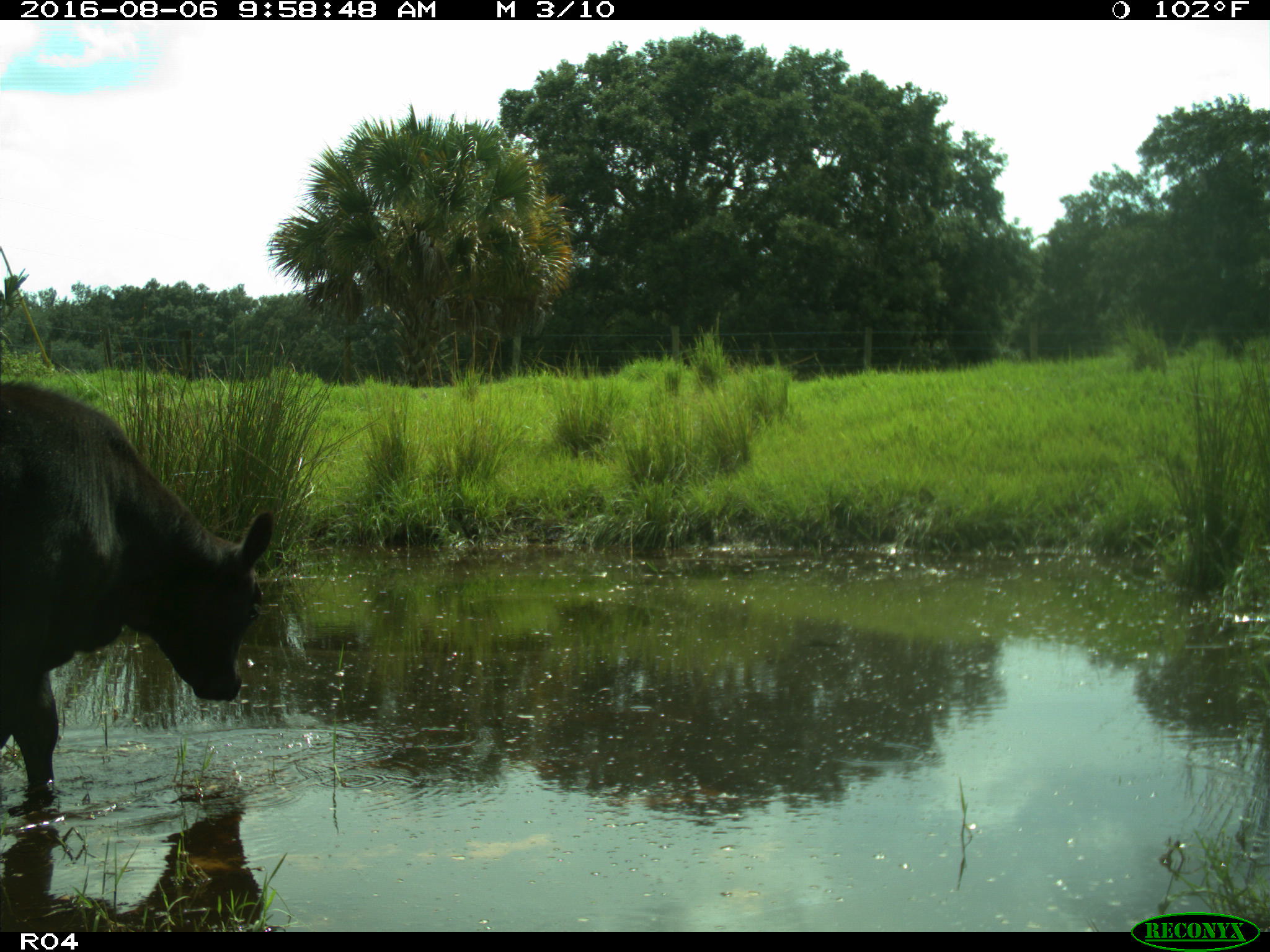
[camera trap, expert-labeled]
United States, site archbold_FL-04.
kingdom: Animalia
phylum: Chordata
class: Mammalia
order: Artiodactyla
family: Bovidae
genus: Bos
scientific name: Bos taurus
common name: domestic cow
Bos taurus (domestic cow).